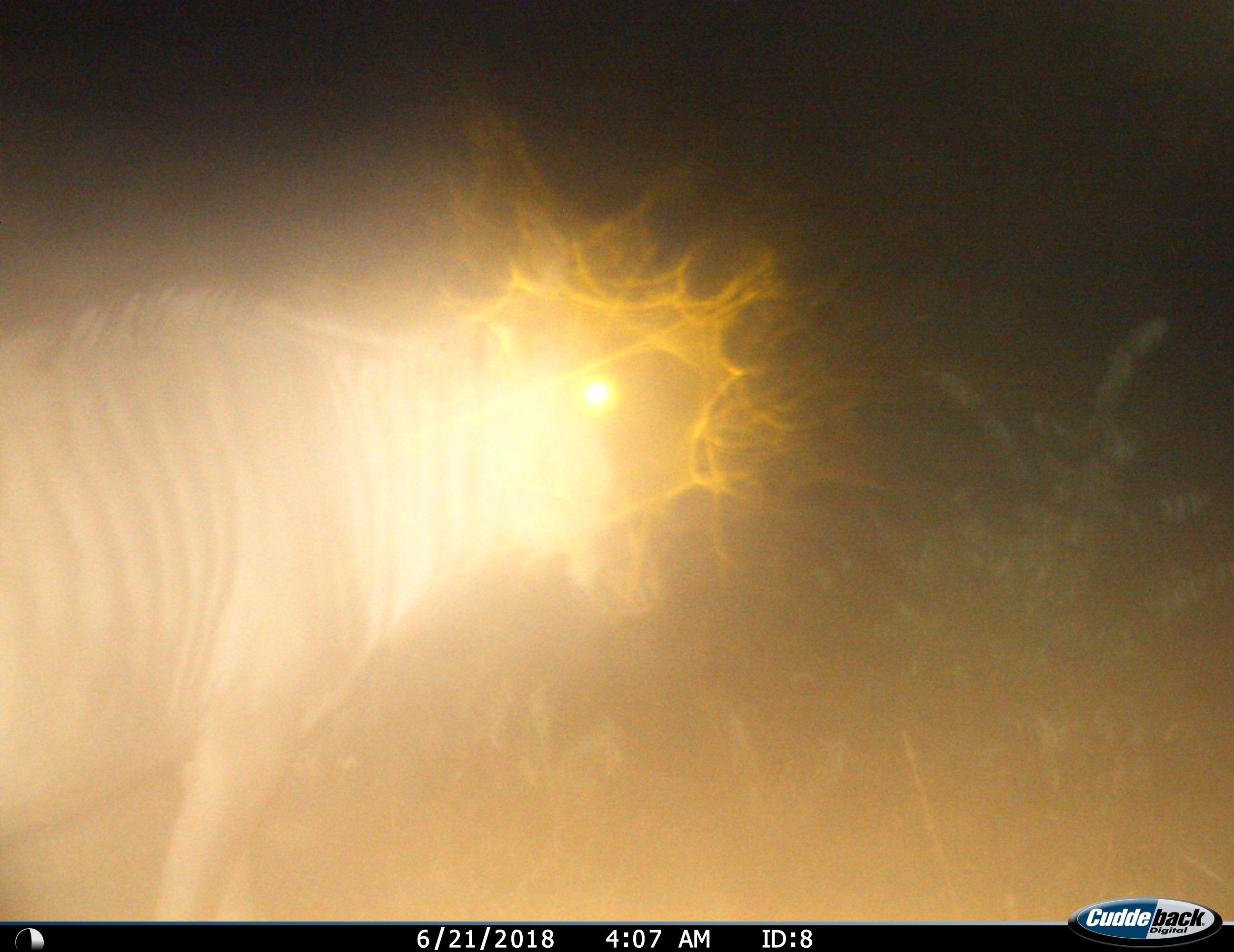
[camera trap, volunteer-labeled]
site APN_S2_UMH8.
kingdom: Animalia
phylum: Chordata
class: Mammalia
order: Artiodactyla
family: Bovidae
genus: Connochaetes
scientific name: Connochaetes taurinus taurinus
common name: blue wildebeest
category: wildebeestblue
Wildebeestblue (blue wildebeest) (Connochaetes taurinus taurinus), count 1. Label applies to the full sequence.